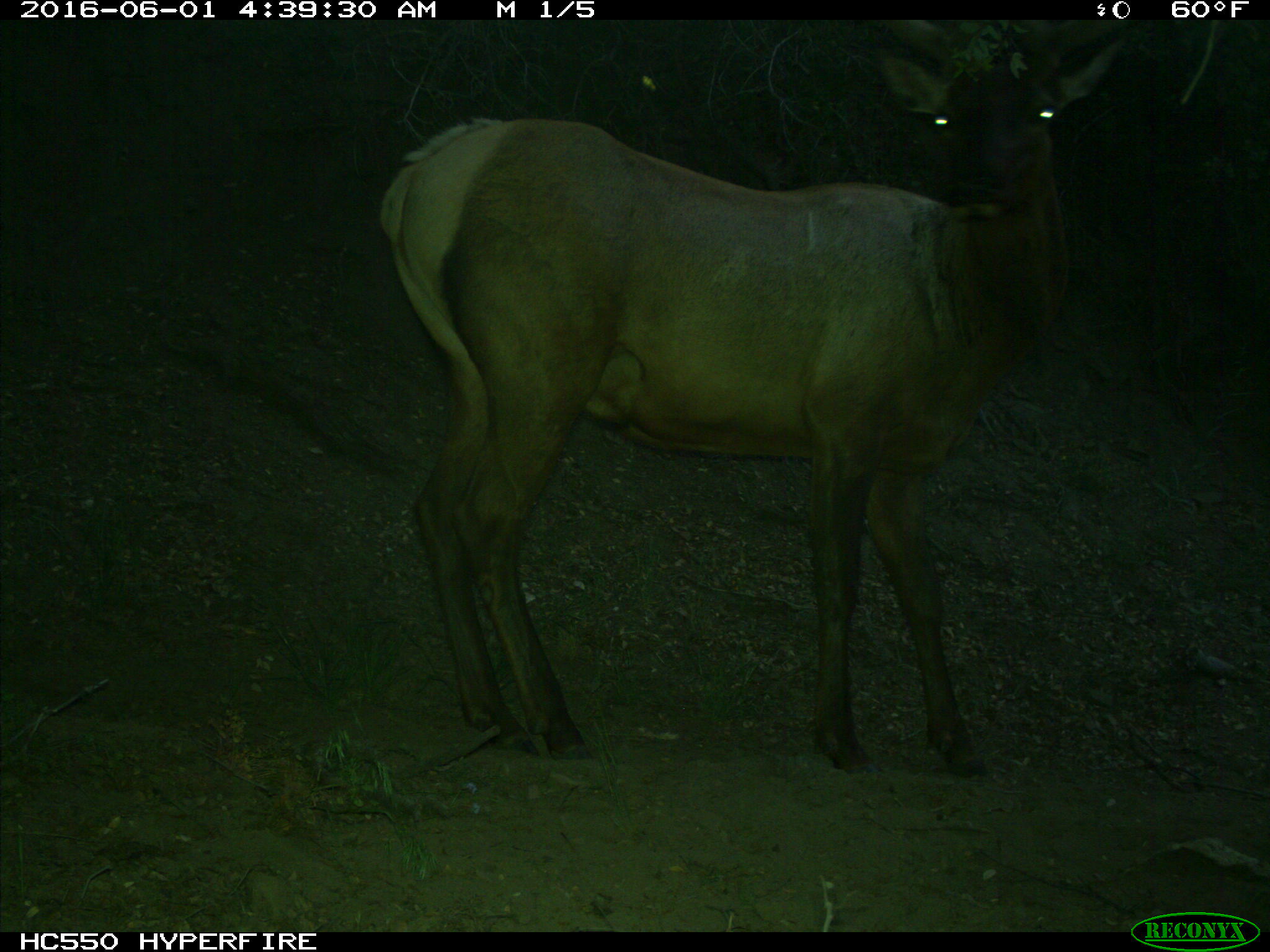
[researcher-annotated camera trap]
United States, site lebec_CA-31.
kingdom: Animalia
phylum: Chordata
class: Mammalia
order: Artiodactyla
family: Cervidae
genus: Cervus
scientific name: Cervus canadensis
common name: elk